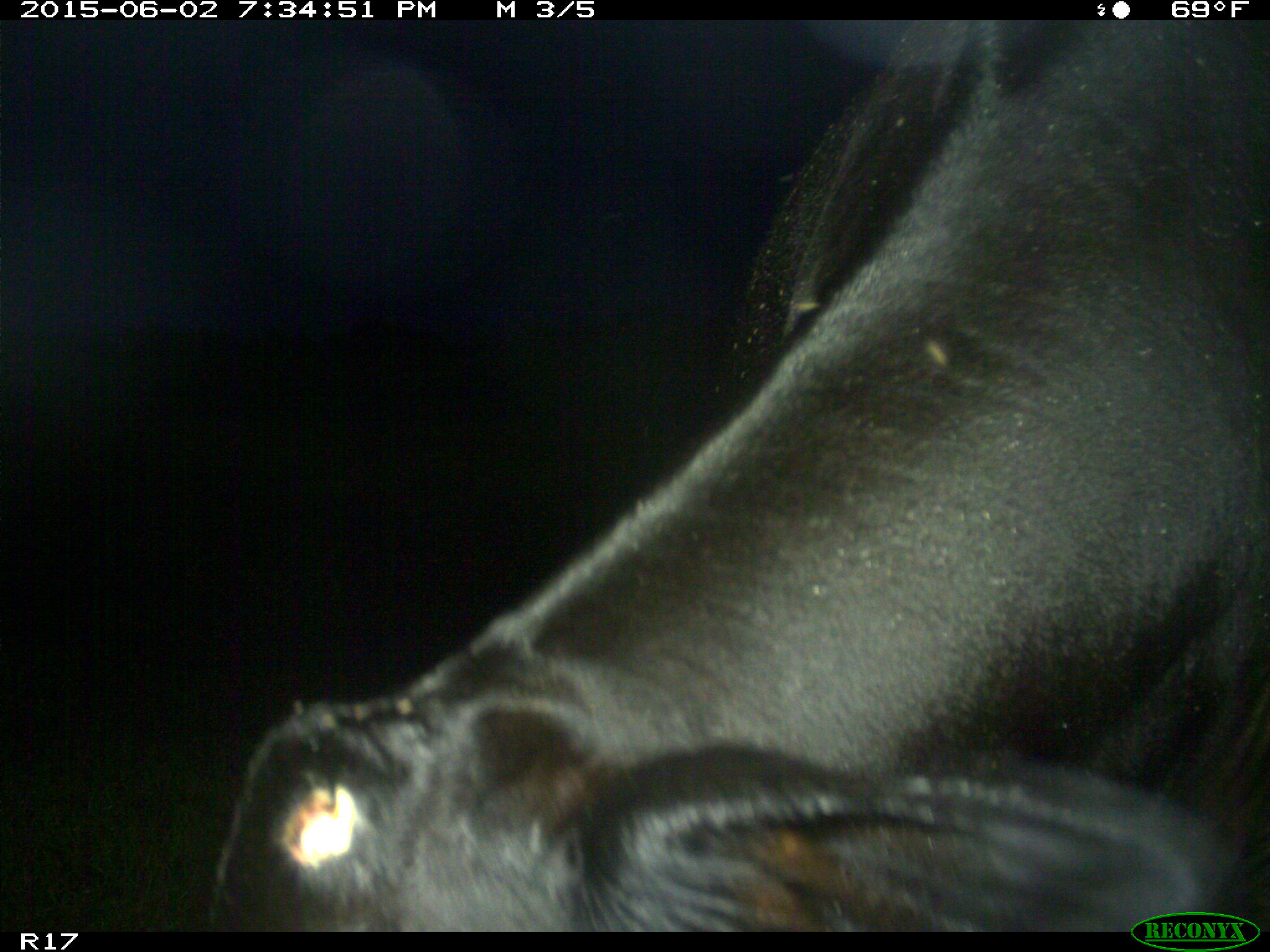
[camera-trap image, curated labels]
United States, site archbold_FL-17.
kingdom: Animalia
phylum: Chordata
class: Mammalia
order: Artiodactyla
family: Bovidae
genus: Bos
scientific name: Bos taurus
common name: domestic cow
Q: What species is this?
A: Bos taurus (domestic cow).